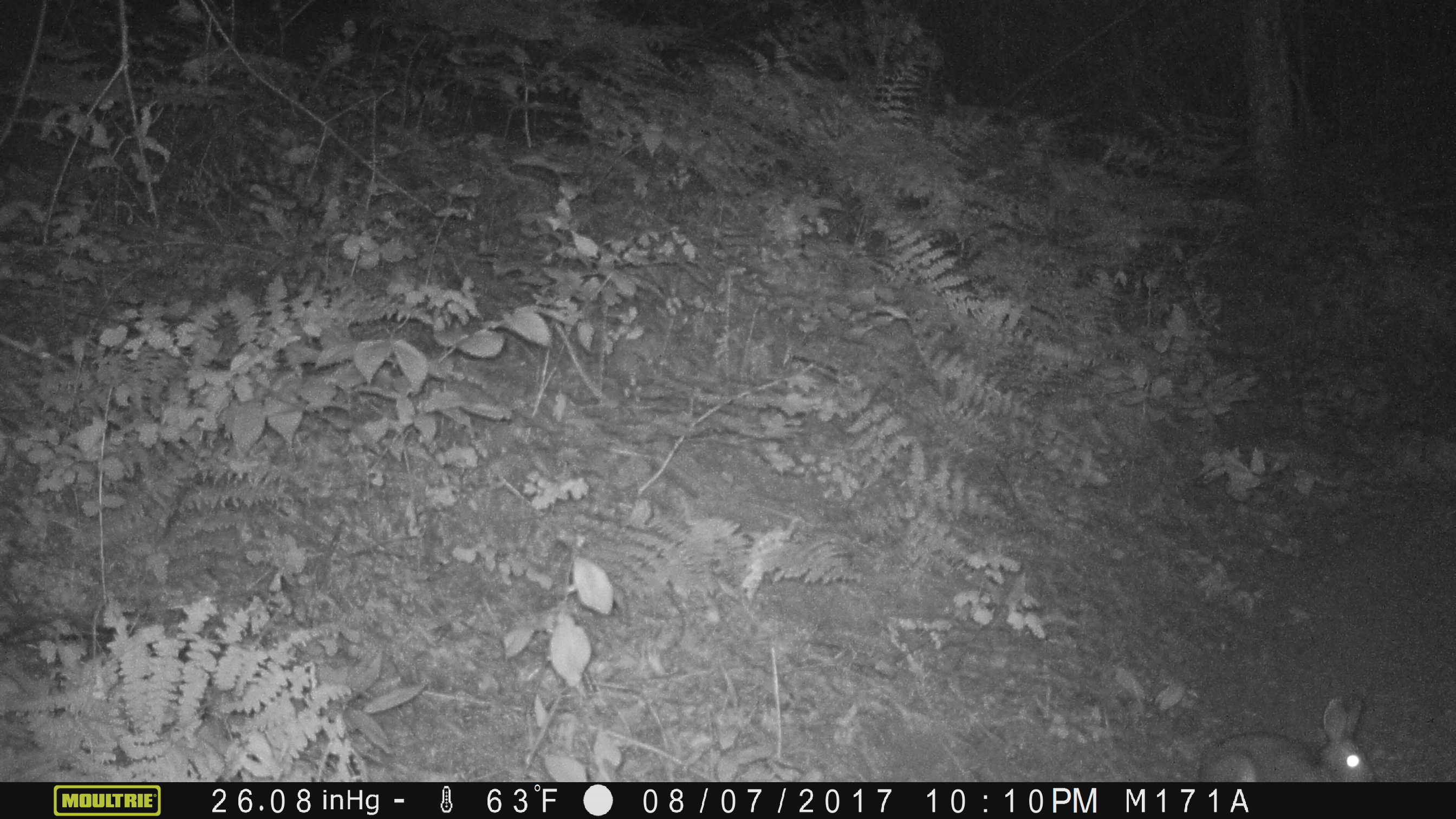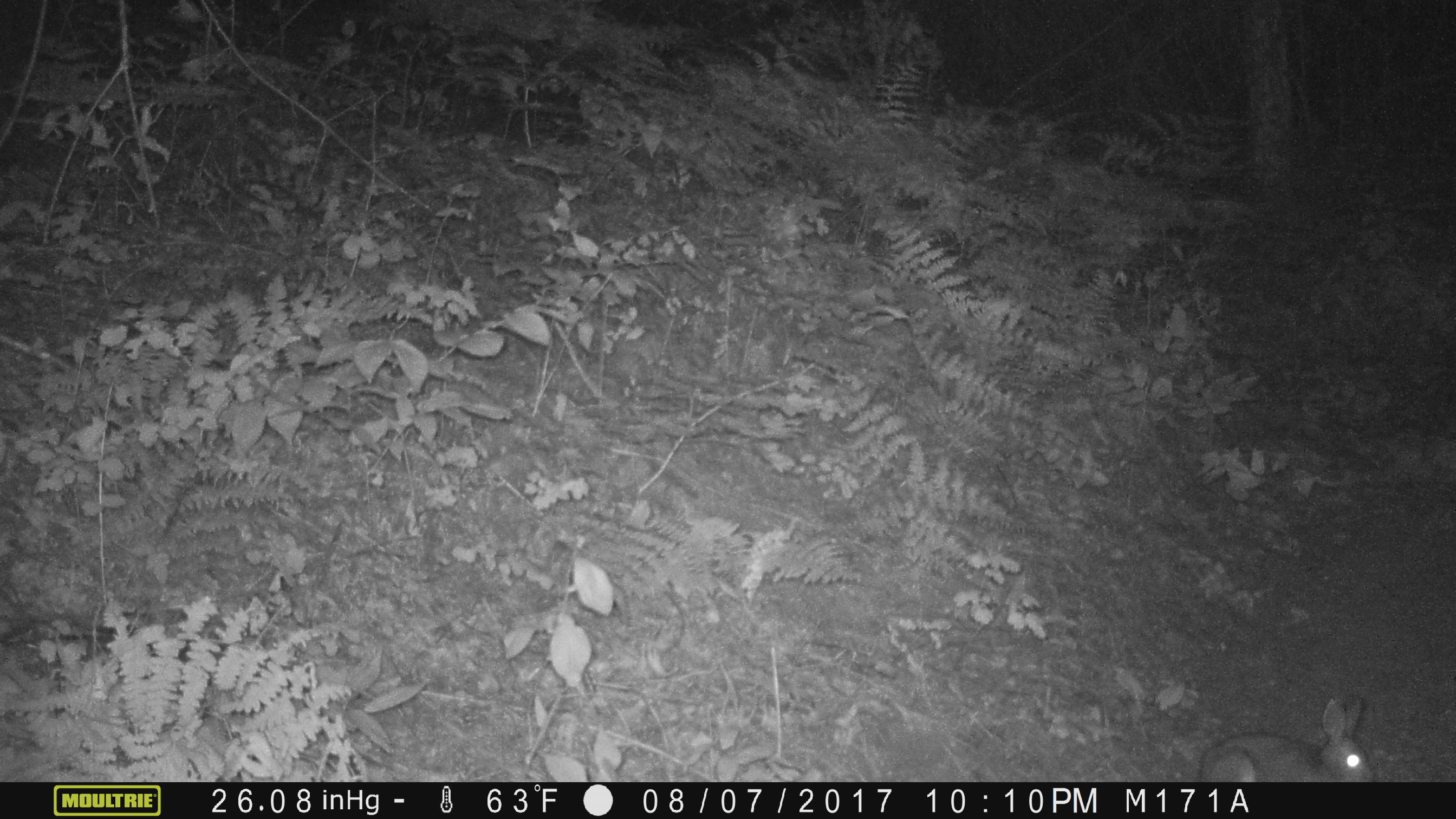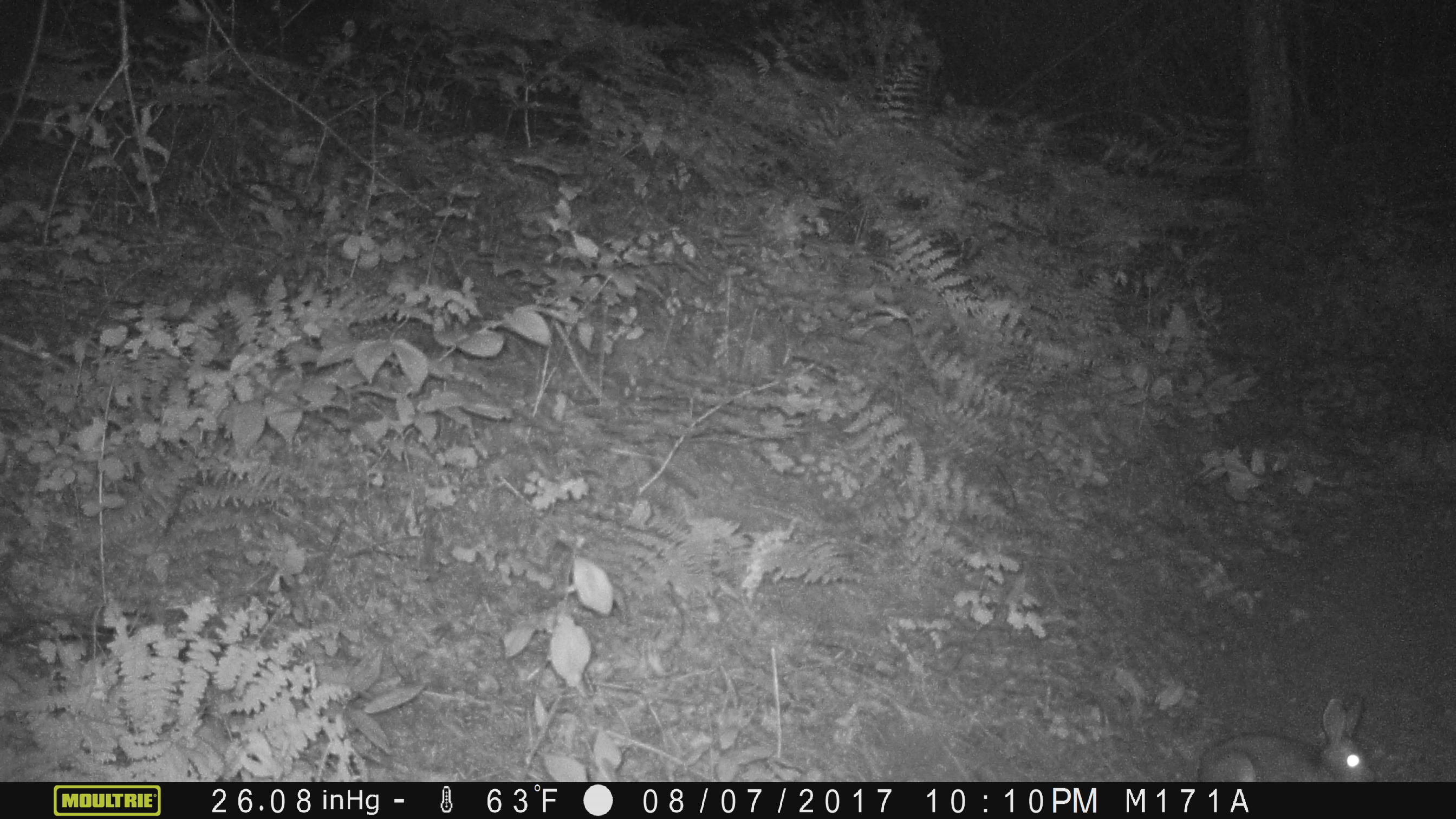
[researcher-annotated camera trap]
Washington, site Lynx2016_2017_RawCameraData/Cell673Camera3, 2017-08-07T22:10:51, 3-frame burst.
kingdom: Animalia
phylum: Chordata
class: Mammalia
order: Lagomorpha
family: Leporidae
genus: Lepus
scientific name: Lepus americanus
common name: snowshoe hare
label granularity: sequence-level